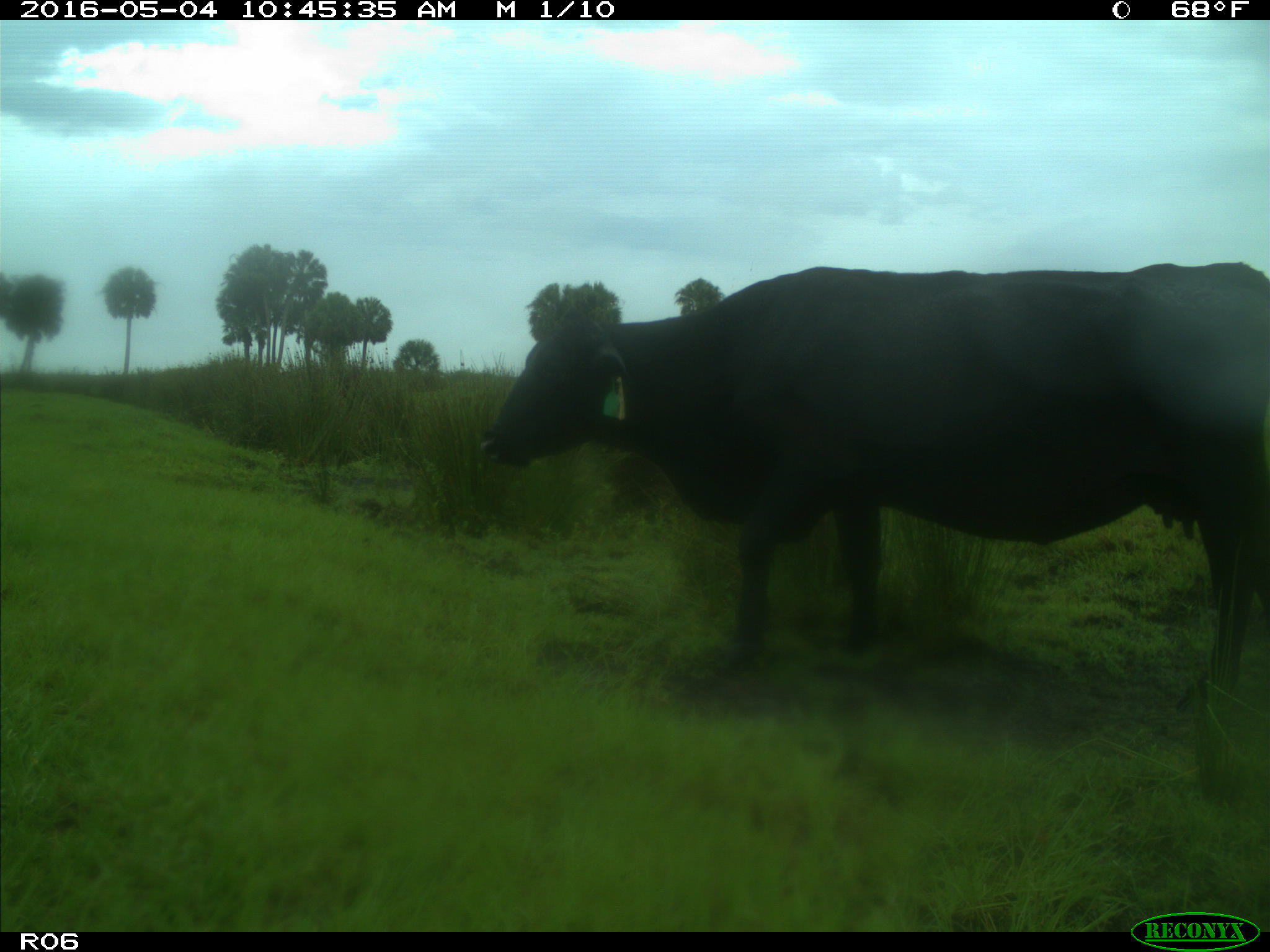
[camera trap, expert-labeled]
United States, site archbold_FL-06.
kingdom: Animalia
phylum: Chordata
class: Mammalia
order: Artiodactyla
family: Bovidae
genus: Bos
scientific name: Bos taurus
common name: domestic cow